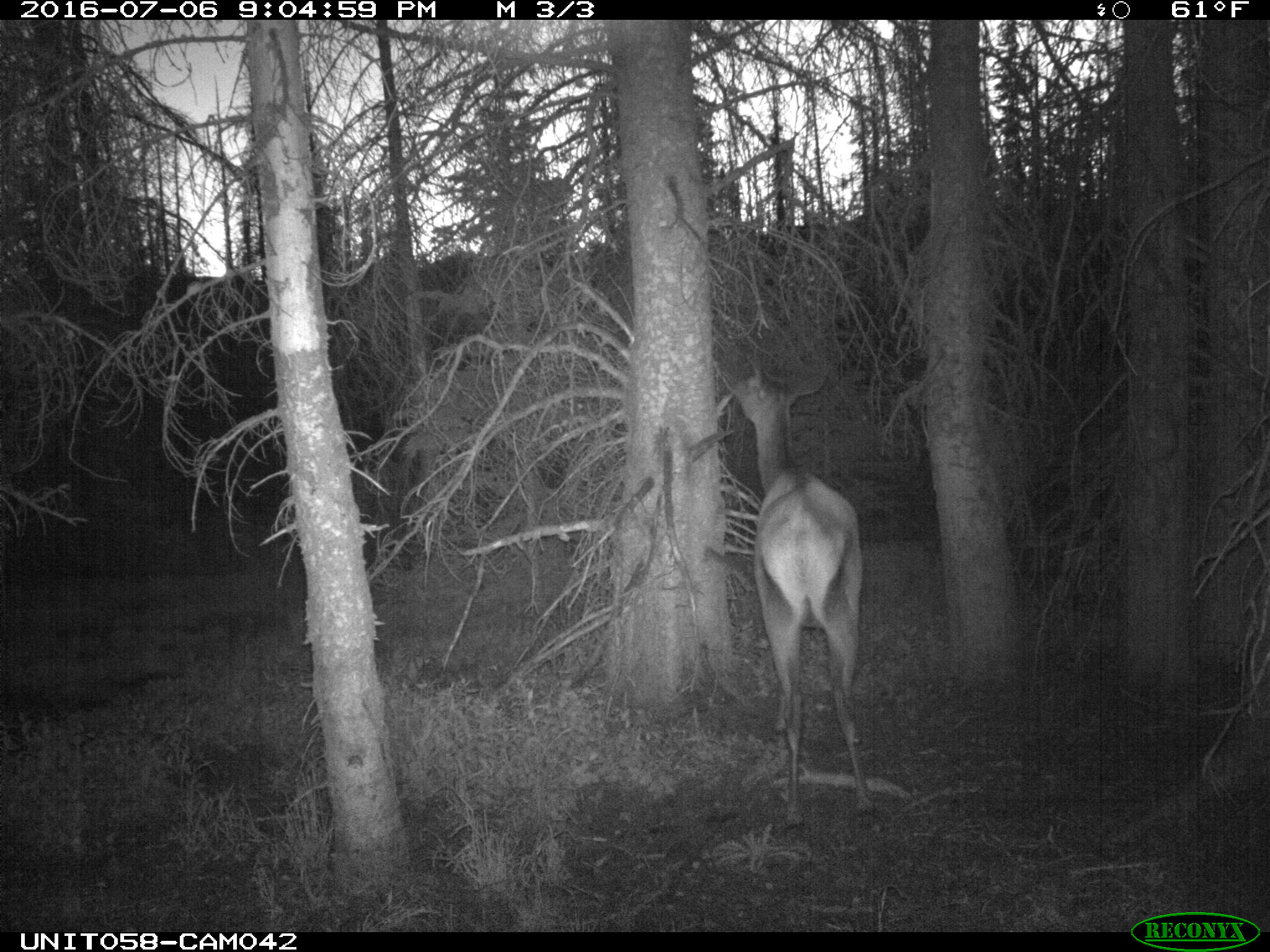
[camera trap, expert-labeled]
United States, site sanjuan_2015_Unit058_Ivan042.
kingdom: Animalia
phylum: Chordata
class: Mammalia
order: Artiodactyla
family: Cervidae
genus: Cervus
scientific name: Cervus elaphus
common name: red deer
Cervus elaphus (red deer).